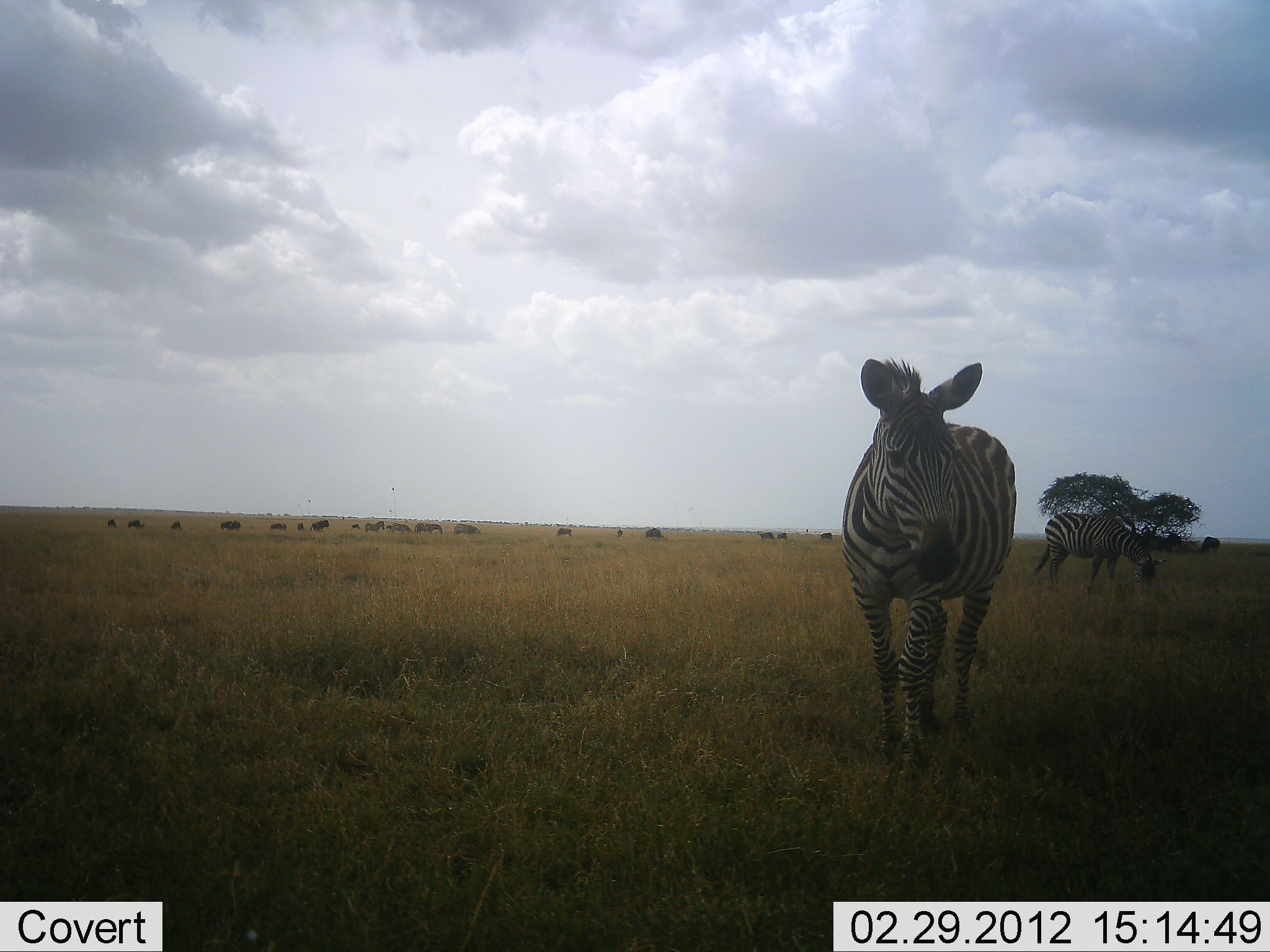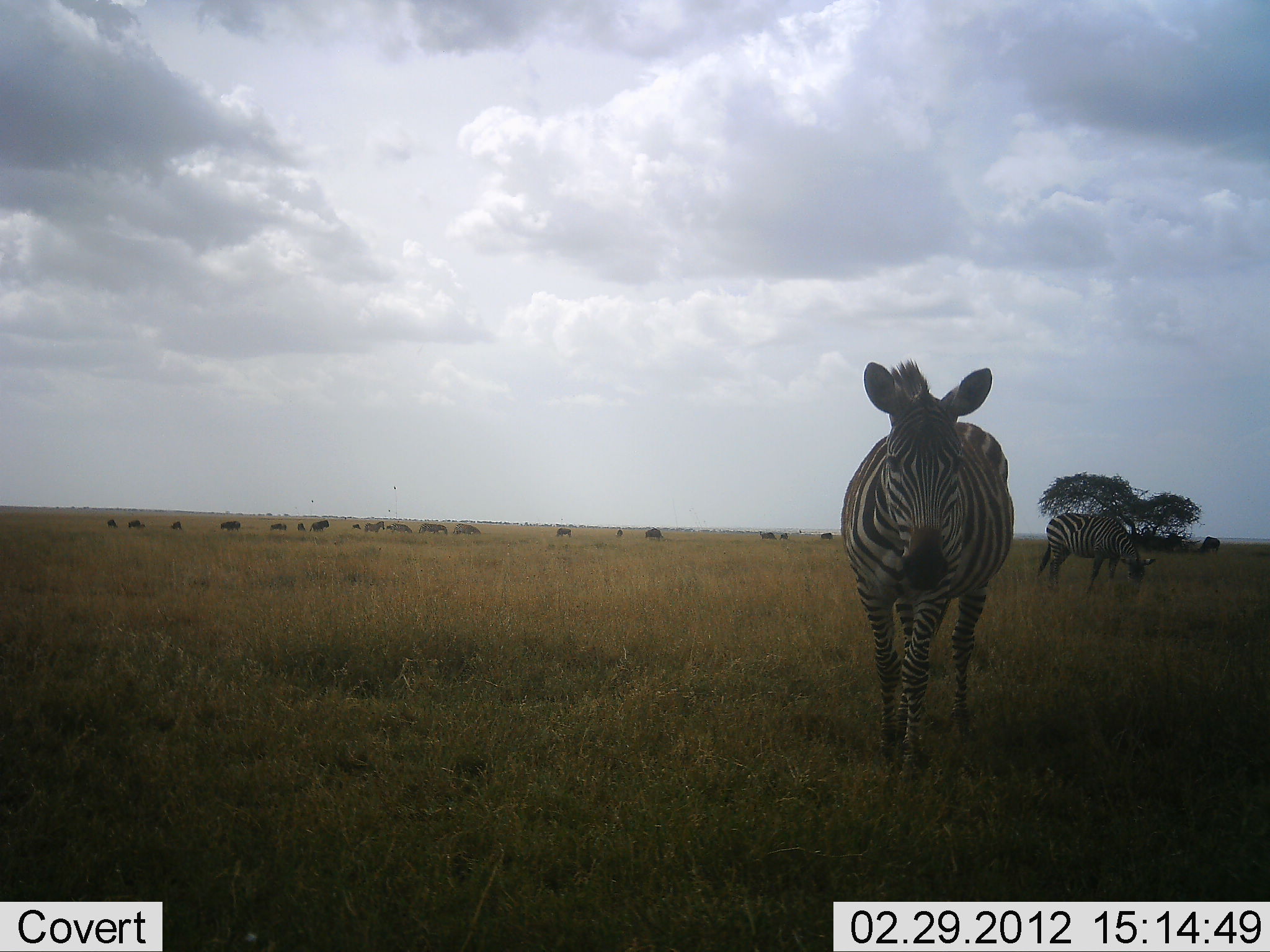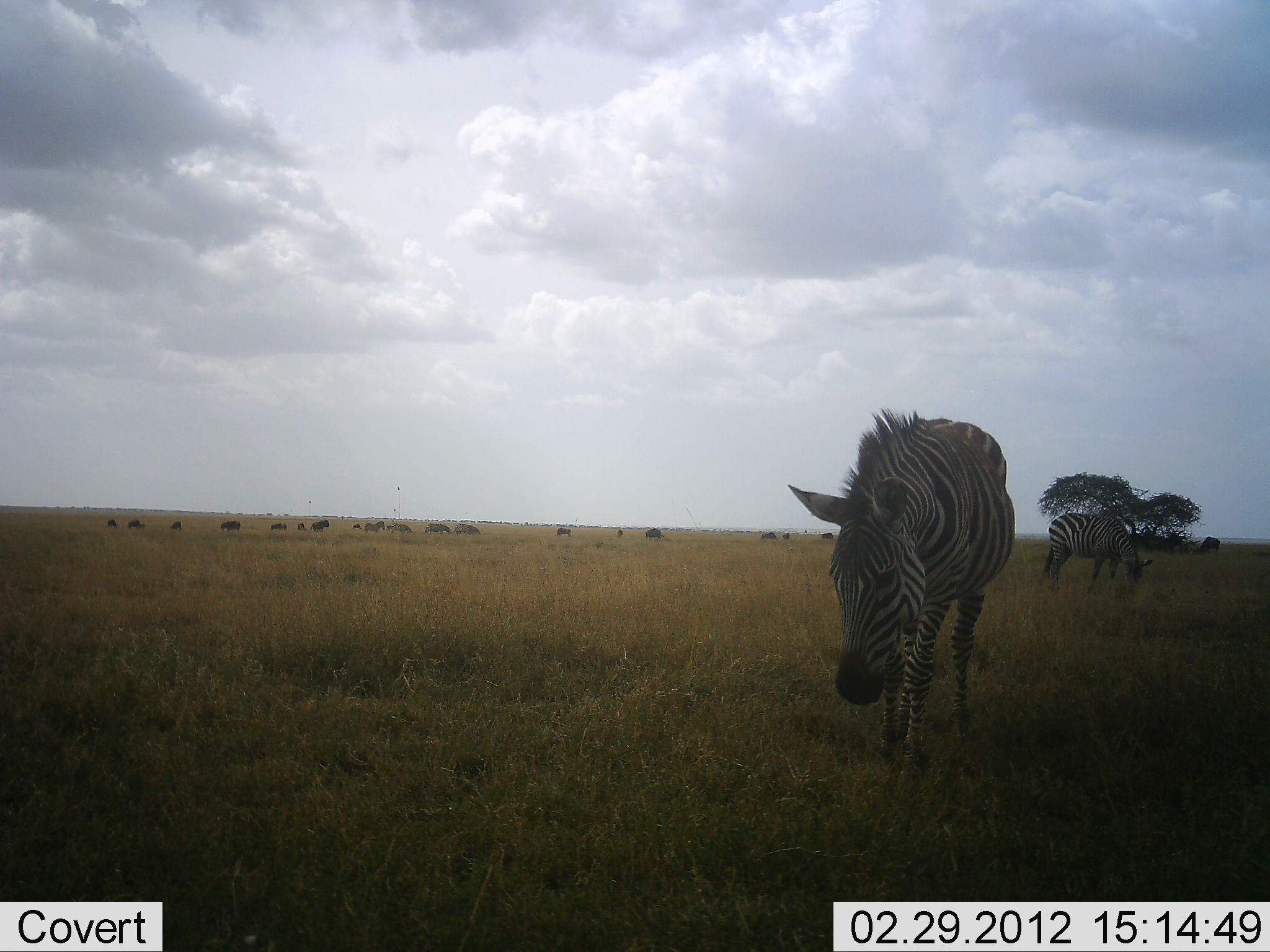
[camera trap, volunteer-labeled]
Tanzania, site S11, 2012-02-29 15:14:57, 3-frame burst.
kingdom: Animalia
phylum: Chordata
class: Mammalia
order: Perissodactyla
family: Equidae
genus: Equus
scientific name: Equus quagga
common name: plains zebra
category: zebra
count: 2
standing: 48%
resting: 4%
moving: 43%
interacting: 0%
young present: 0%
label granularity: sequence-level